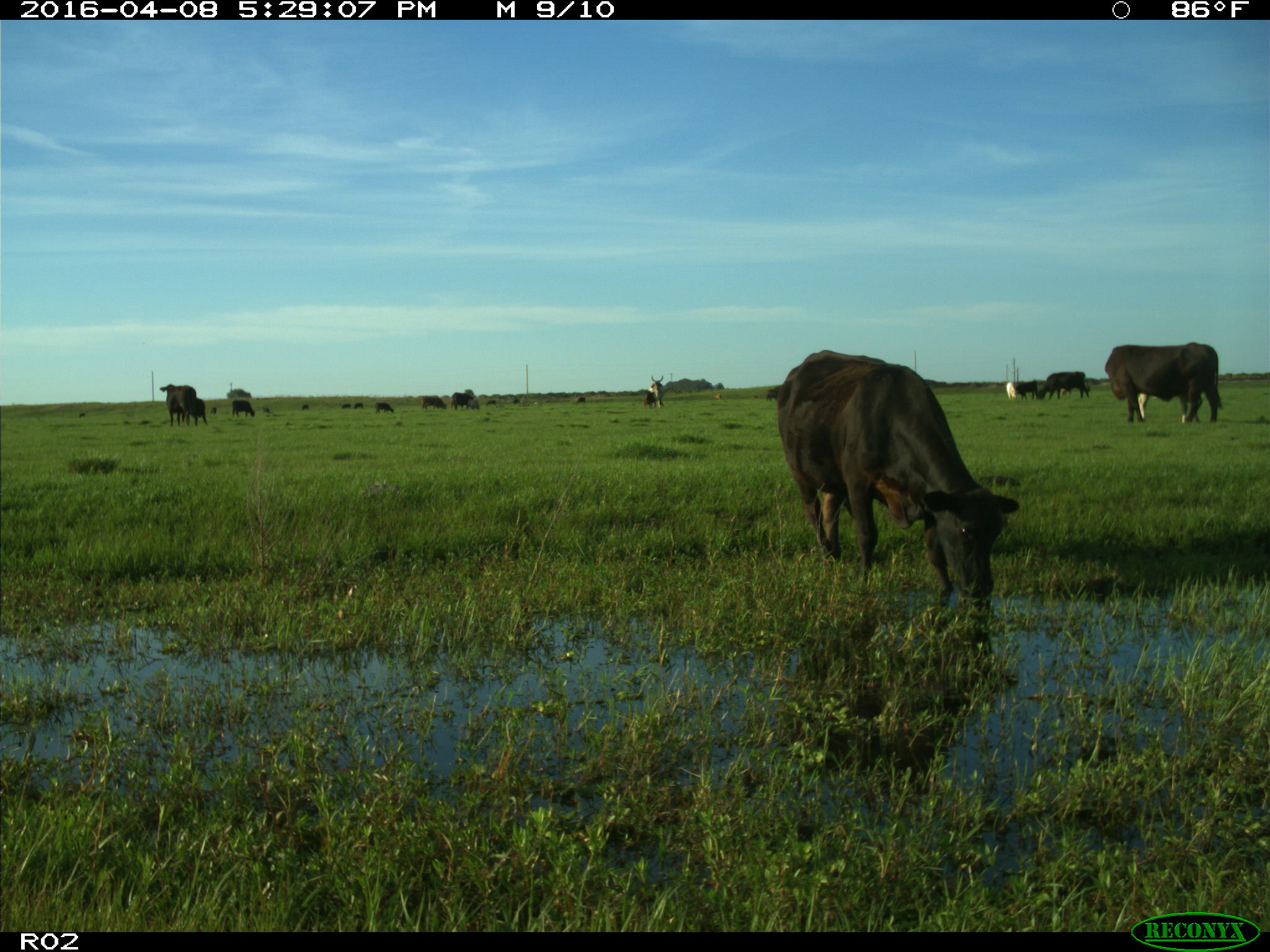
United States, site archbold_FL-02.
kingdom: Animalia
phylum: Chordata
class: Mammalia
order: Artiodactyla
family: Bovidae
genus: Bos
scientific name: Bos taurus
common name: domestic cow